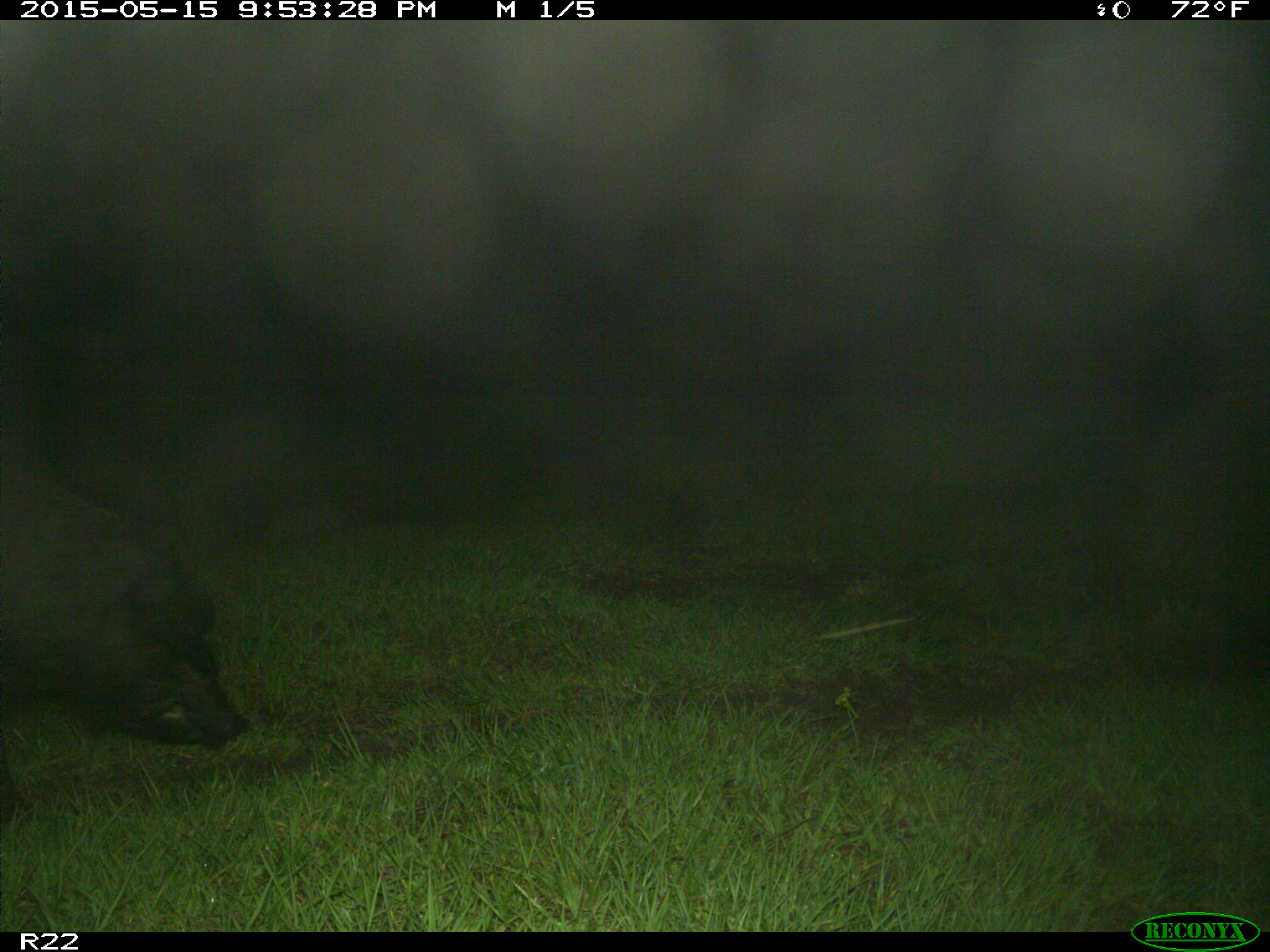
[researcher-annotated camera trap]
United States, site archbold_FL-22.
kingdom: Animalia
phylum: Chordata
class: Mammalia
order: Artiodactyla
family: Suidae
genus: Sus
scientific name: Sus scrofa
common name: wild boar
Sus scrofa (wild boar).